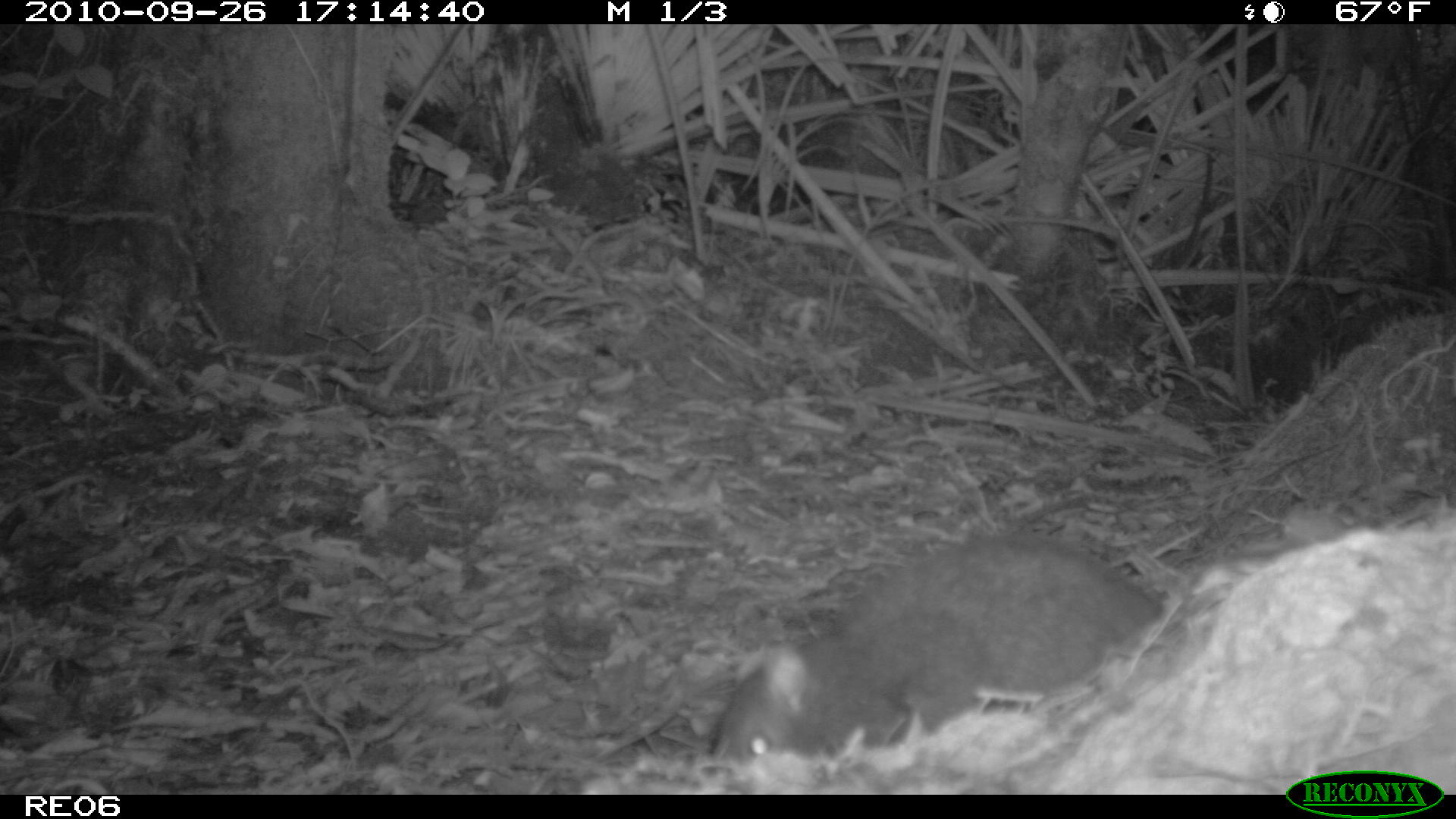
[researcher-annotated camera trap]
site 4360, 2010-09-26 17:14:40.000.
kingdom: Animalia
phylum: Chordata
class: Mammalia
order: Rodentia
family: Muridae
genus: Rattus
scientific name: Rattus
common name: rodent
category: unknown rat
Unknown rat (rodent) (Rattus), count 1.